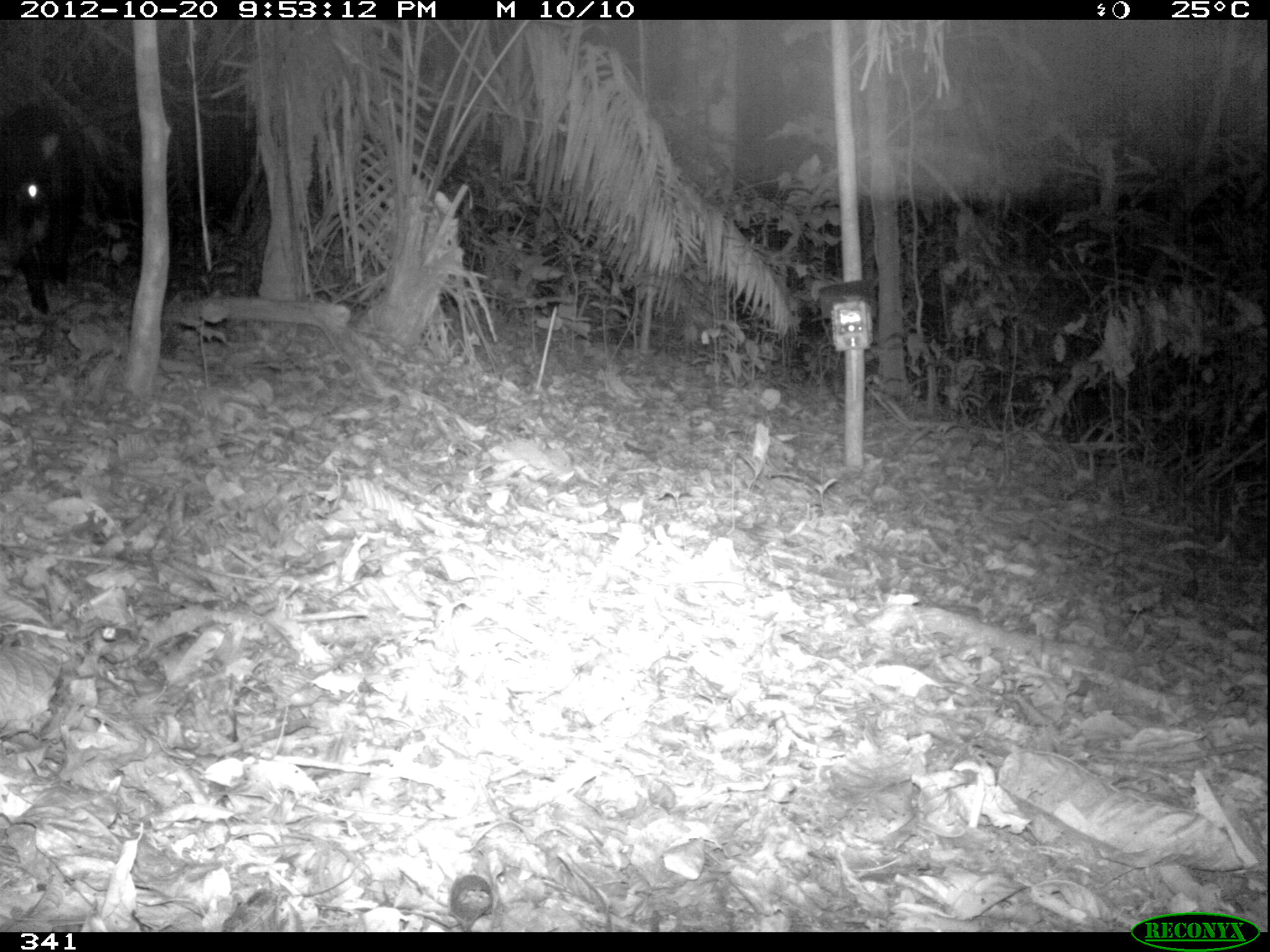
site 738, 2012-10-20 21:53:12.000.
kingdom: Animalia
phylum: Chordata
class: Mammalia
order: Artiodactyla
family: Tayassuidae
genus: Tayassu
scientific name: Tayassu pecari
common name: white-lipped peccary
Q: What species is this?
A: Tayassu pecari (white-lipped peccary).